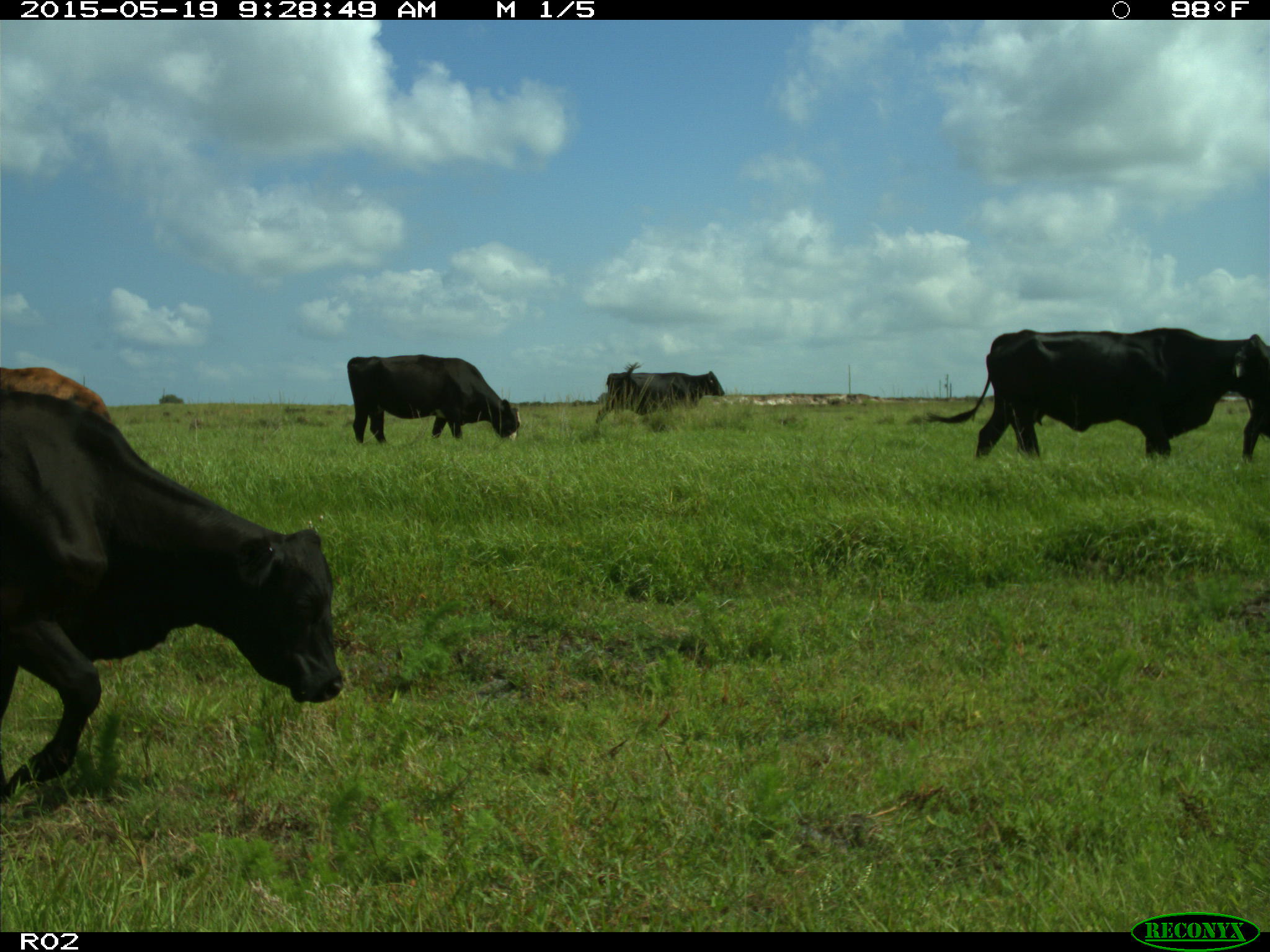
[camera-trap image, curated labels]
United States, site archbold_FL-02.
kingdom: Animalia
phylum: Chordata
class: Mammalia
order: Artiodactyla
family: Bovidae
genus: Bos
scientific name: Bos taurus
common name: domestic cow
Bos taurus (domestic cow).